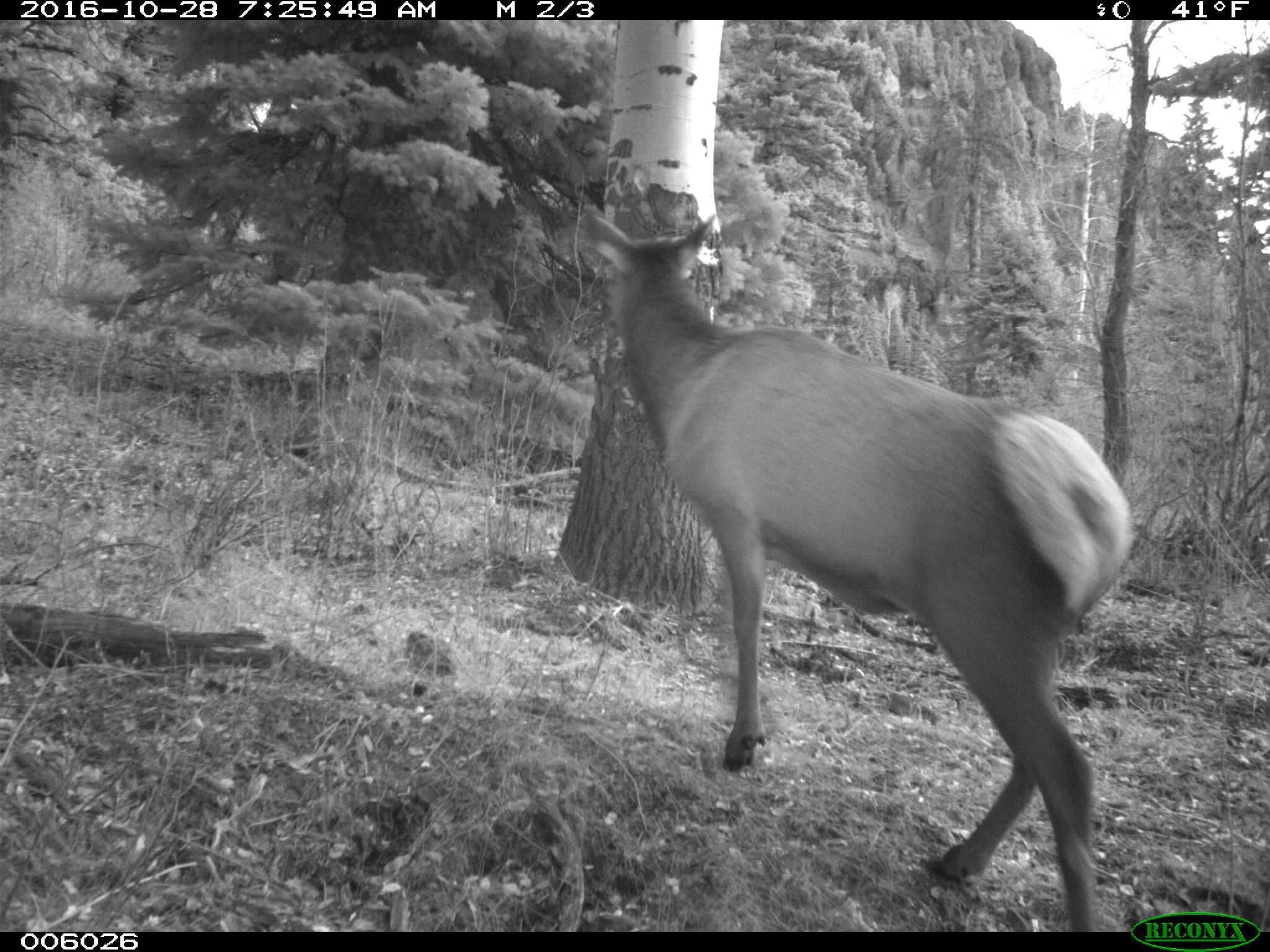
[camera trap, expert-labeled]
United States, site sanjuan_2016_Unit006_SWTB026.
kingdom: Animalia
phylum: Chordata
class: Mammalia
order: Artiodactyla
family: Cervidae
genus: Cervus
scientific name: Cervus elaphus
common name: red deer